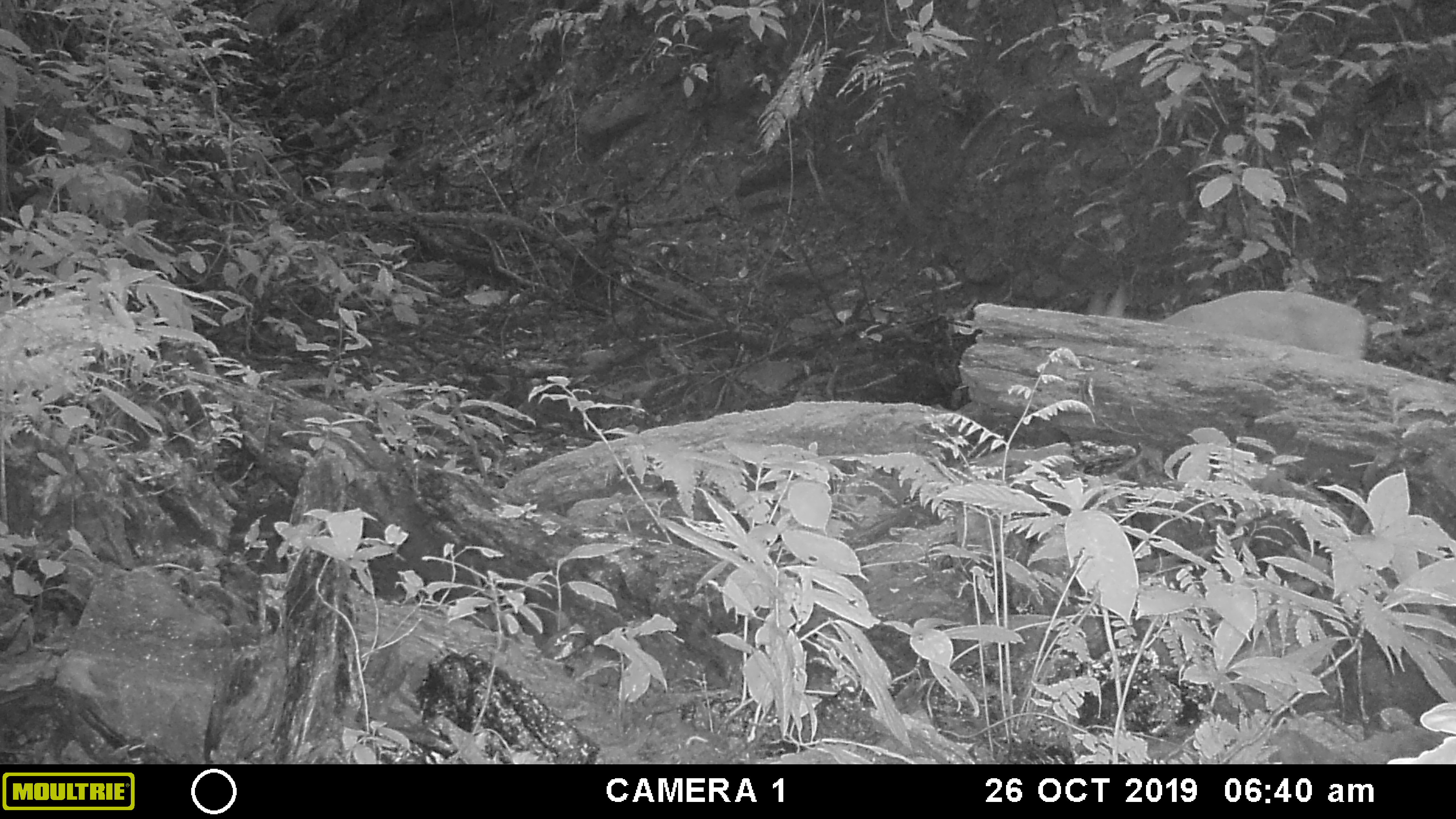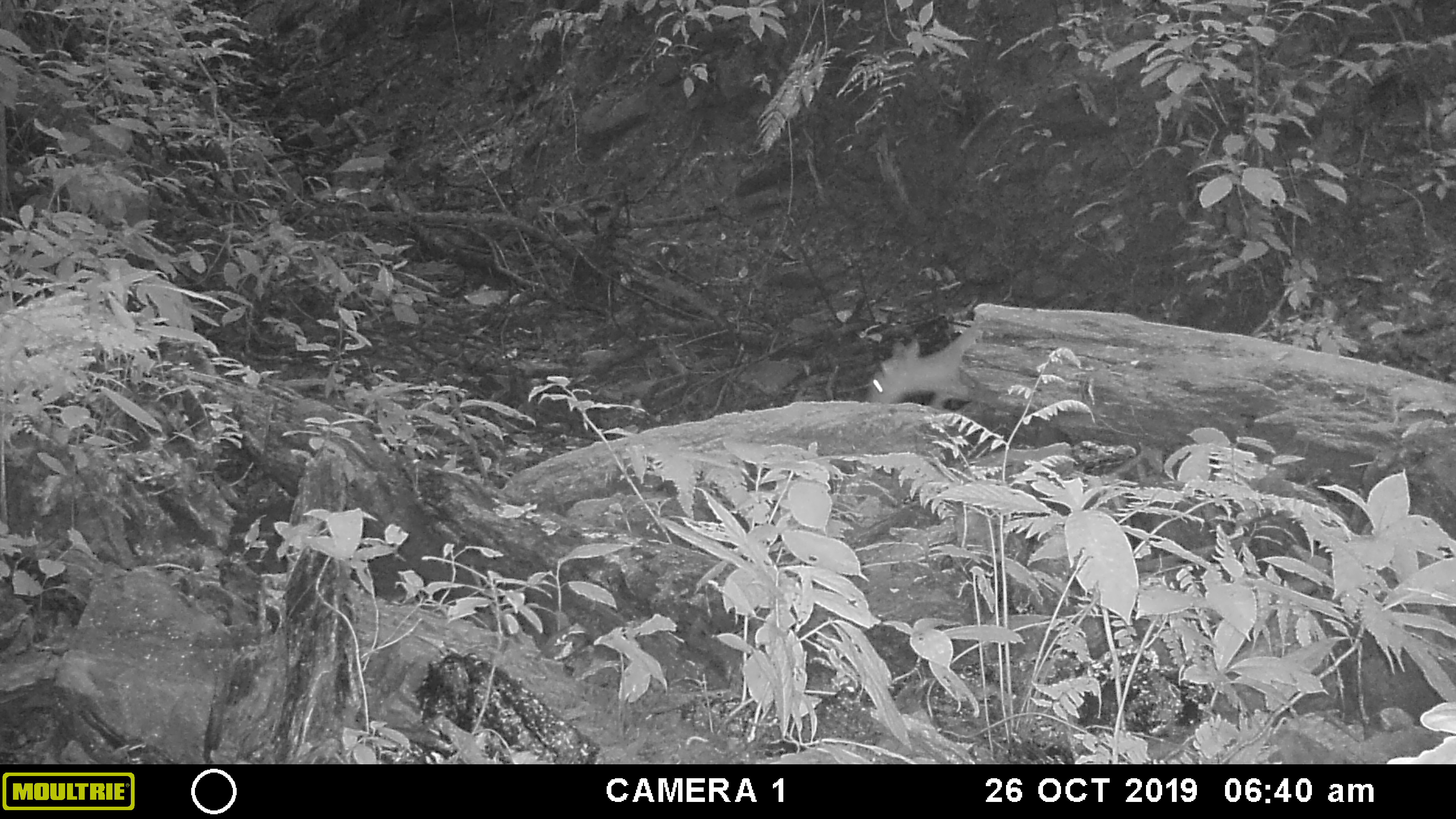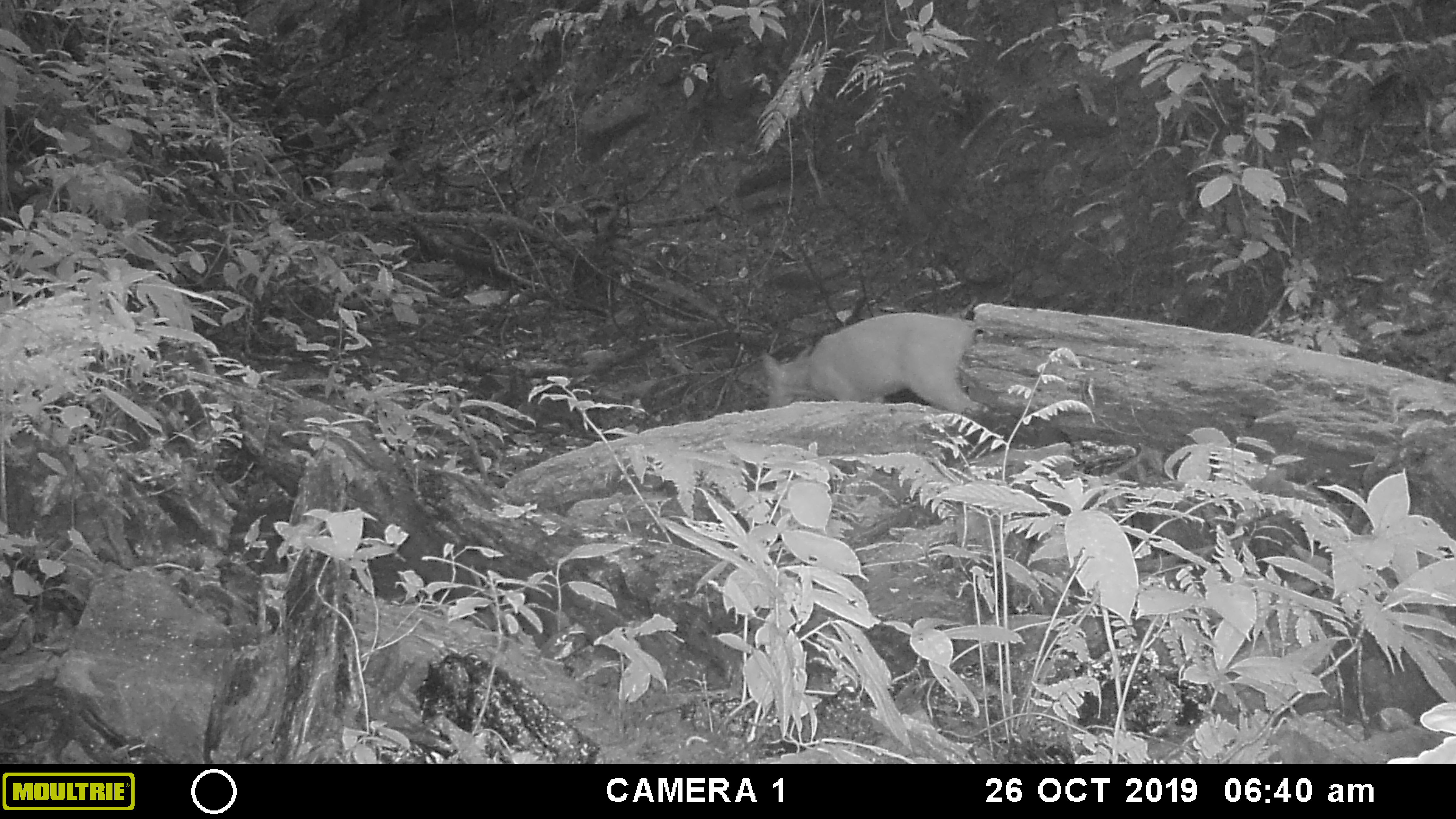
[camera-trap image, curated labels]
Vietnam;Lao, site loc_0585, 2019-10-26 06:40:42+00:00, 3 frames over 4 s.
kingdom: Animalia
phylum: Chordata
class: Mammalia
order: Artiodactyla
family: Cervidae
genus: Muntiacus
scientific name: Muntiacus muntjak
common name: red muntjac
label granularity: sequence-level